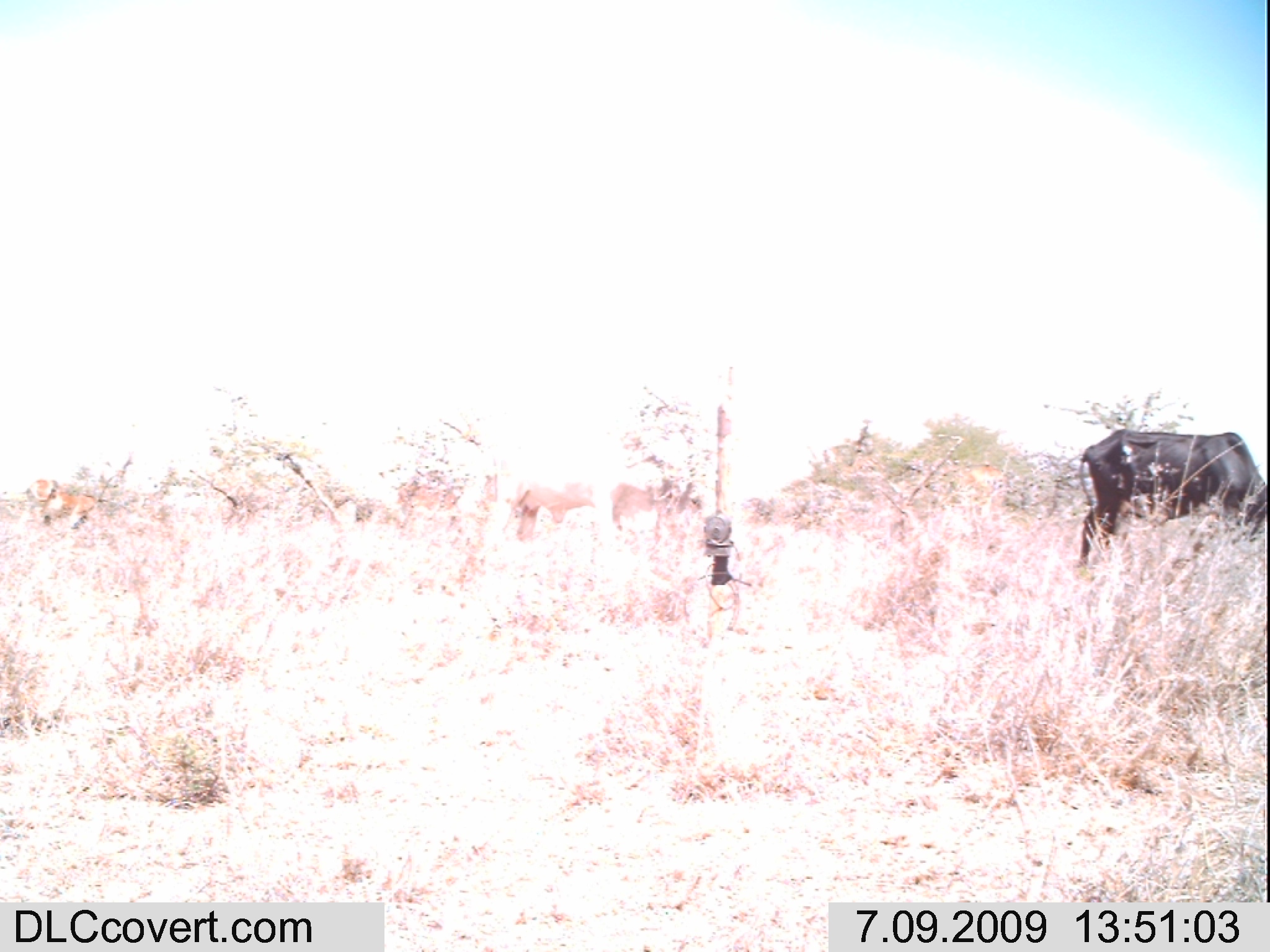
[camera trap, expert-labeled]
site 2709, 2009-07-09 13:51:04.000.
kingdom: Animalia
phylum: Chordata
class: Mammalia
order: Artiodactyla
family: Bovidae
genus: Bos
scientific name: Bos taurus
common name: domestic cattle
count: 5